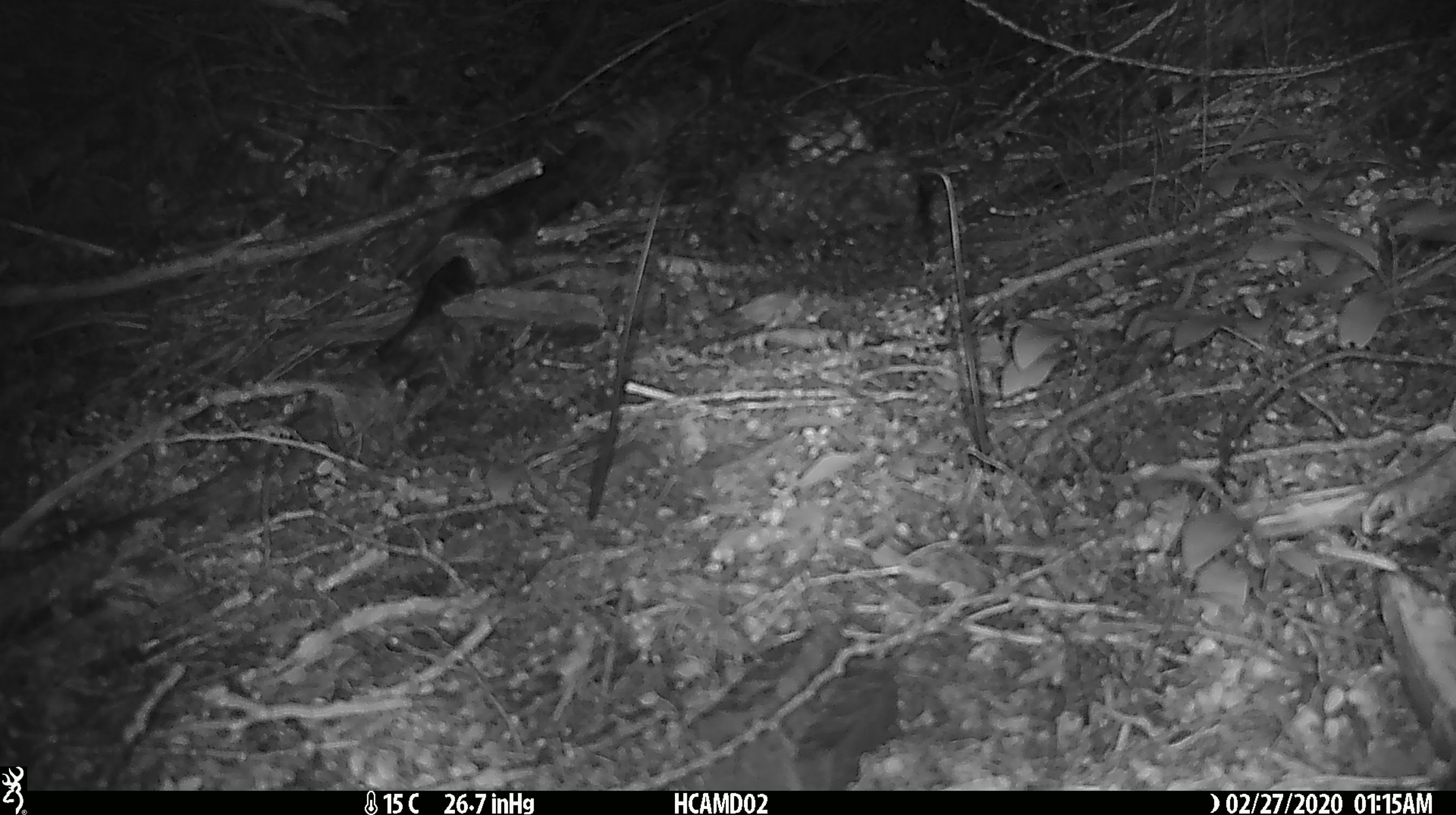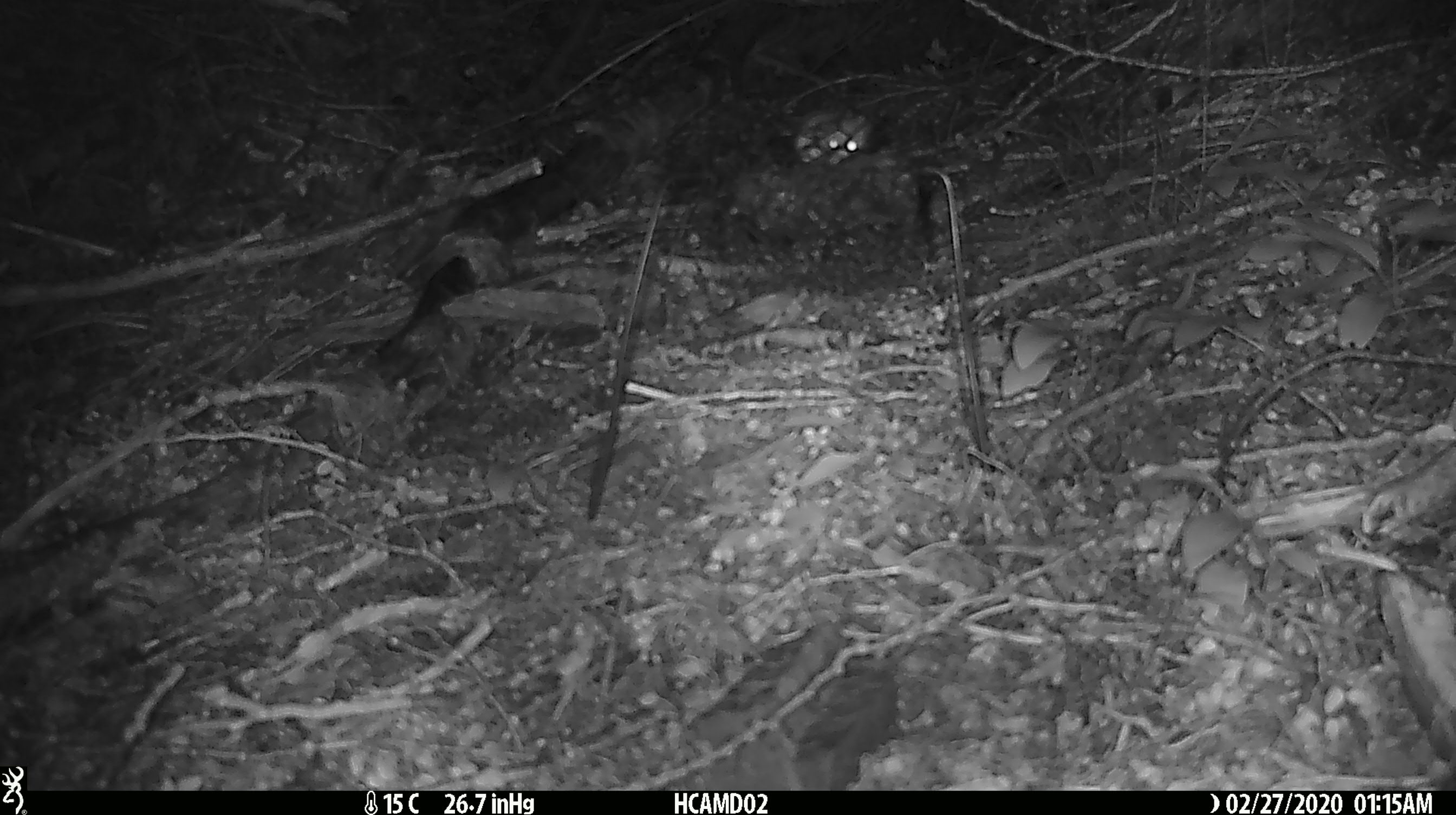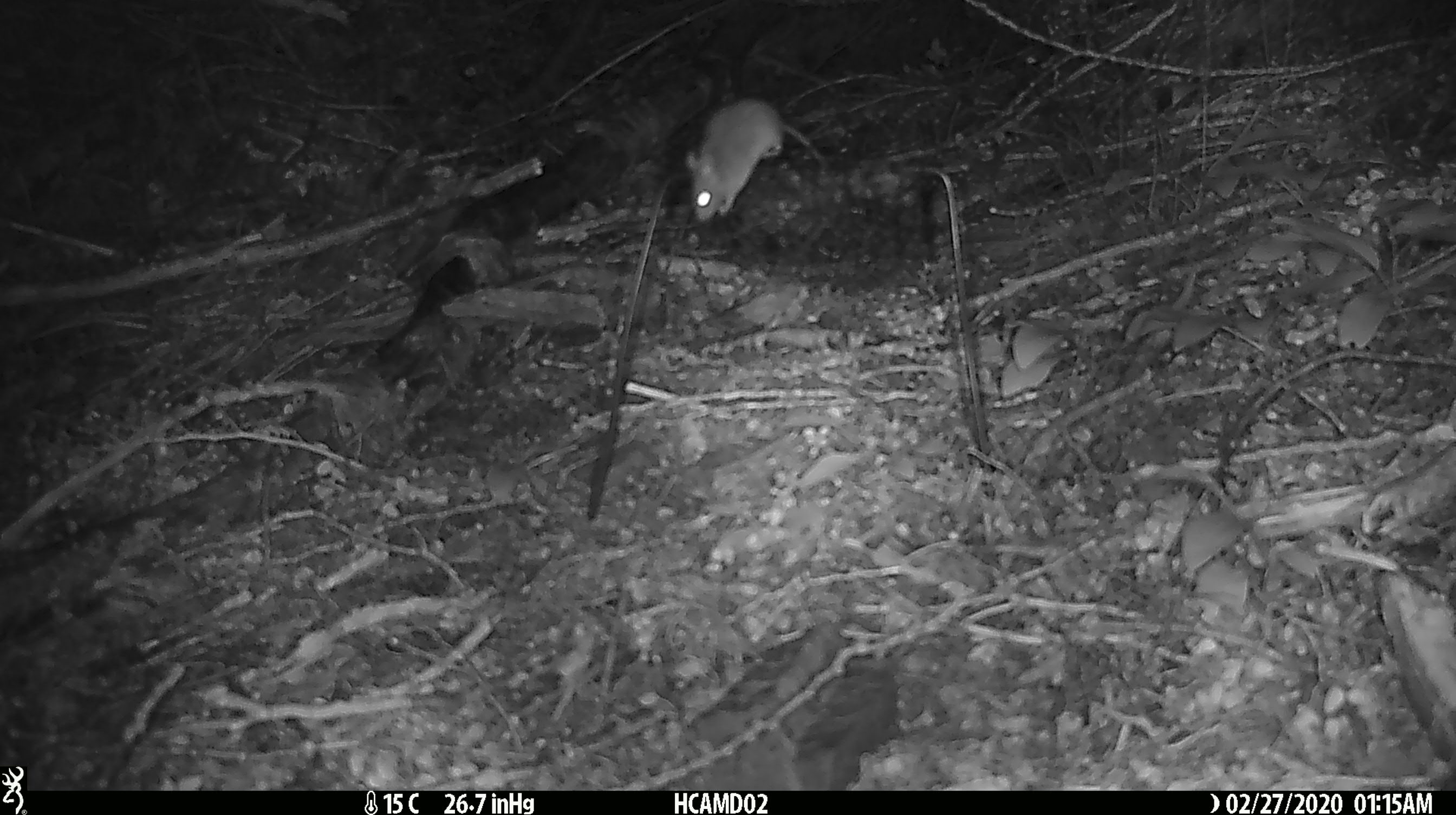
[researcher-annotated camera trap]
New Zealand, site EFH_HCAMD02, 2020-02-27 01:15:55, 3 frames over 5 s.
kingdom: Animalia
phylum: Chordata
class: Mammalia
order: Rodentia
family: Muridae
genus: Mus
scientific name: Mus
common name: mouse